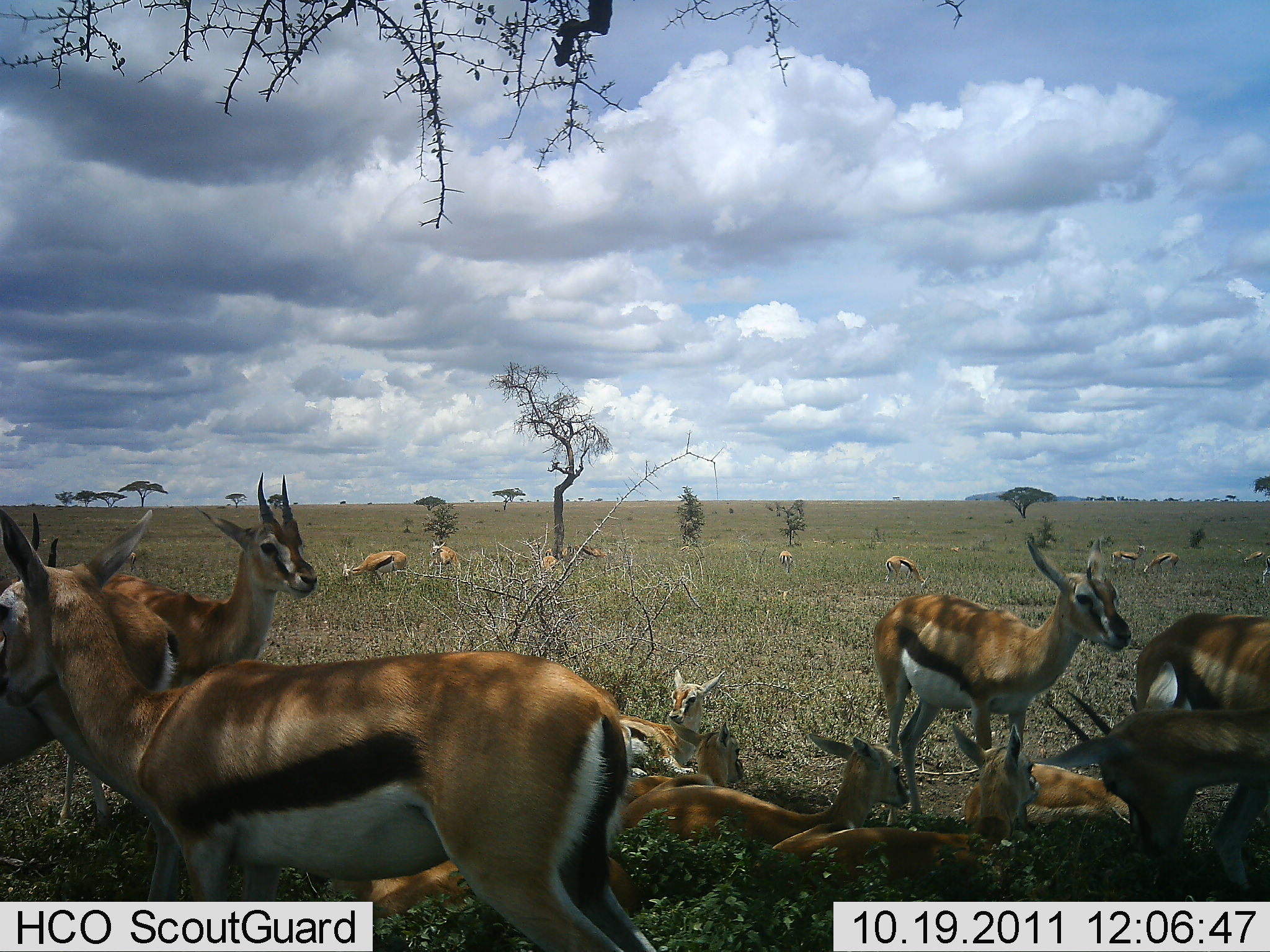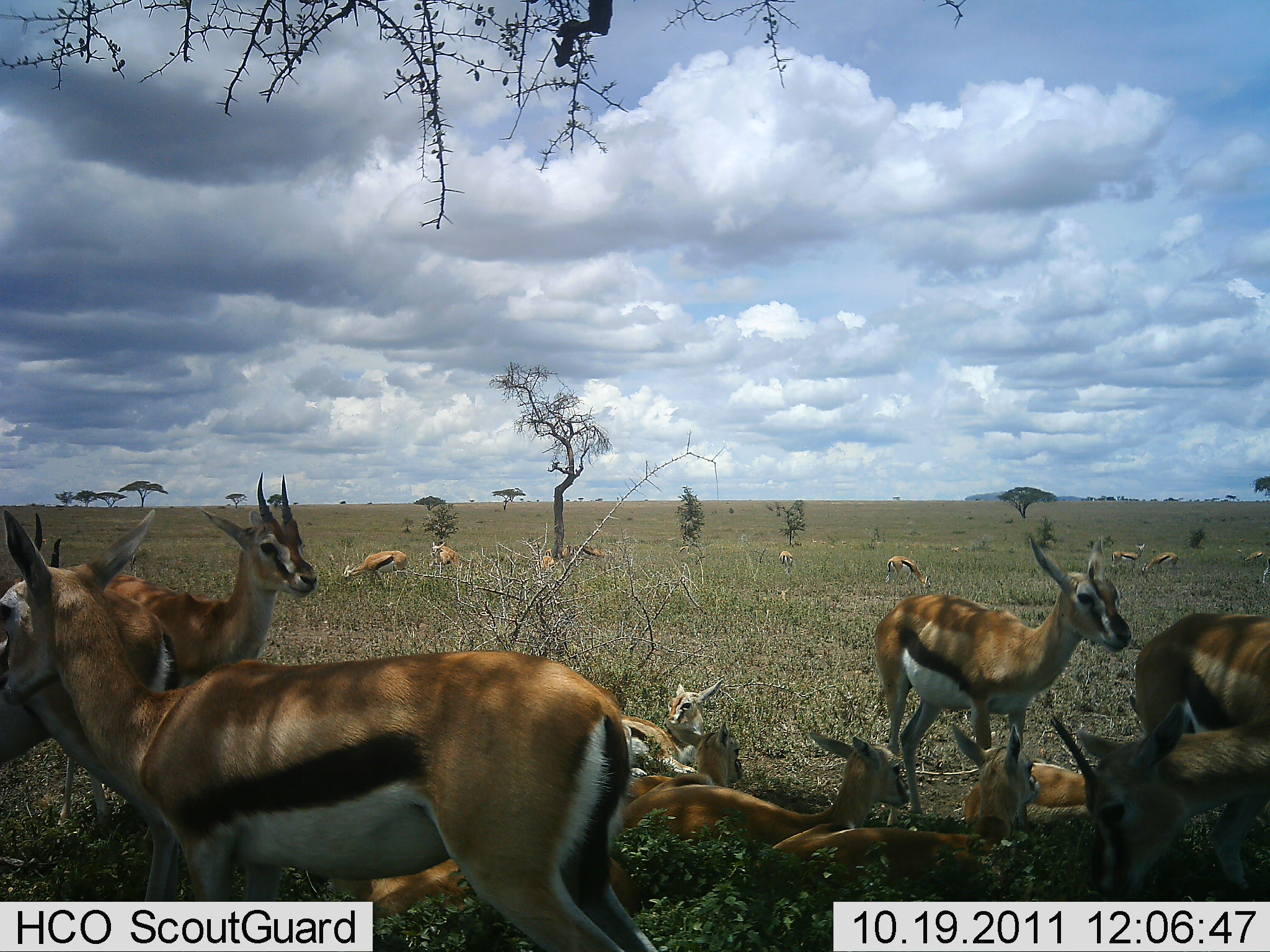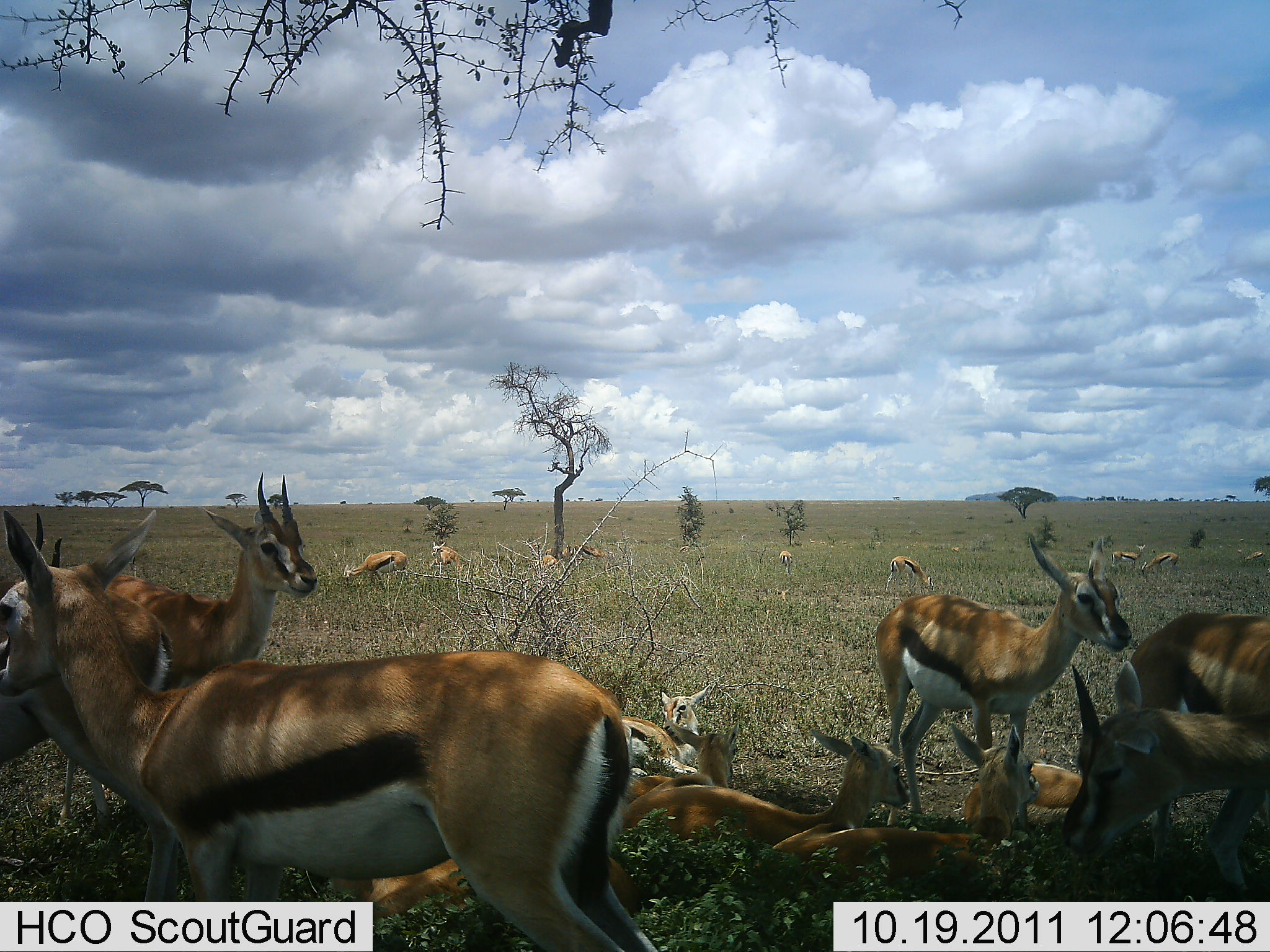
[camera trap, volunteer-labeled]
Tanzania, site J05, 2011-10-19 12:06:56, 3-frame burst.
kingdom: Animalia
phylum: Chordata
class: Mammalia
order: Artiodactyla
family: Bovidae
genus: Eudorcas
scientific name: Eudorcas thomsonii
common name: thomson's gazelle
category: gazellethomsons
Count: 11-50.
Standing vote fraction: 67%.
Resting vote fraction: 75%.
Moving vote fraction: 0%.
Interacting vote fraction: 25%.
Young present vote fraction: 33%.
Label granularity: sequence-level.